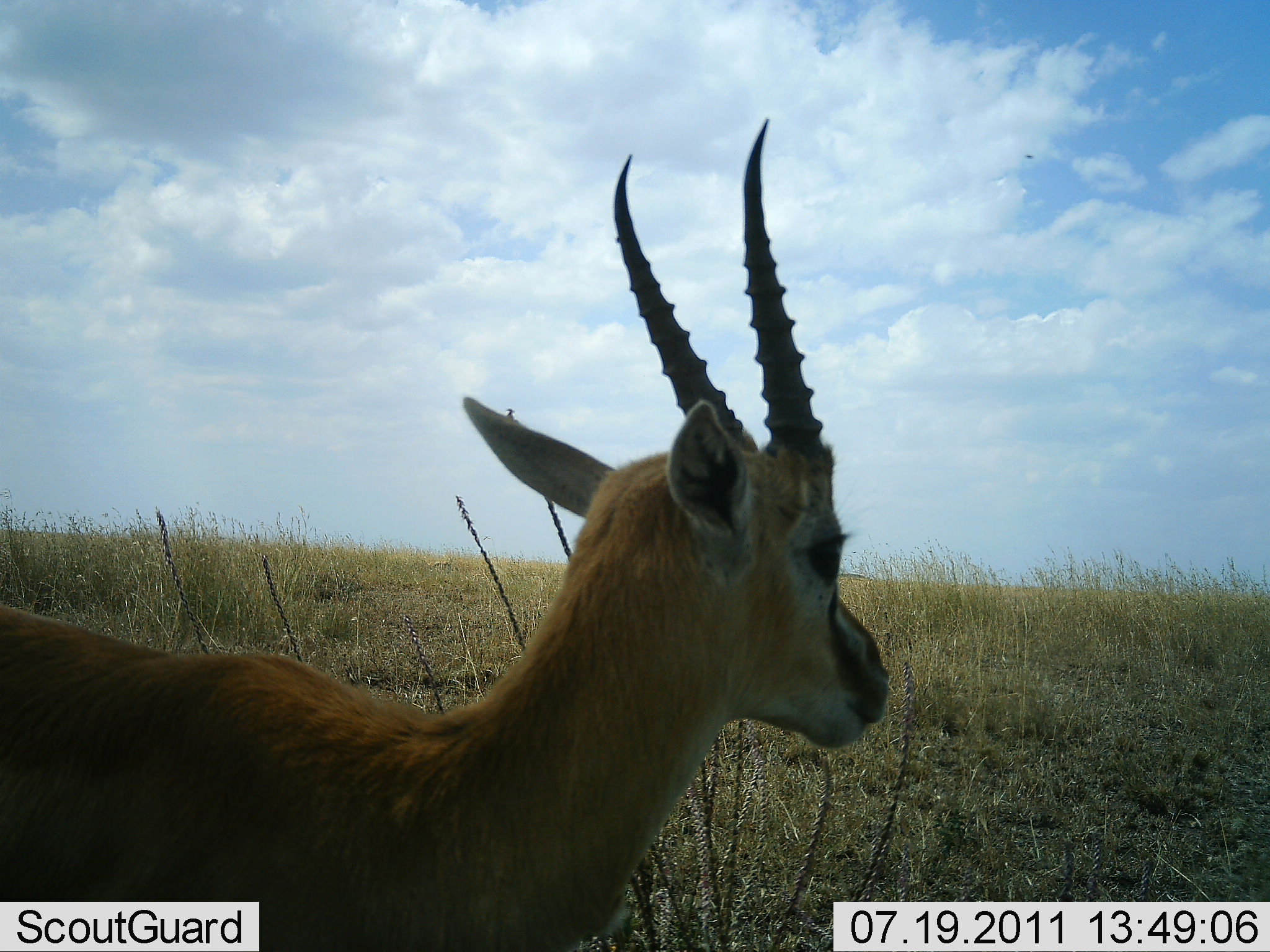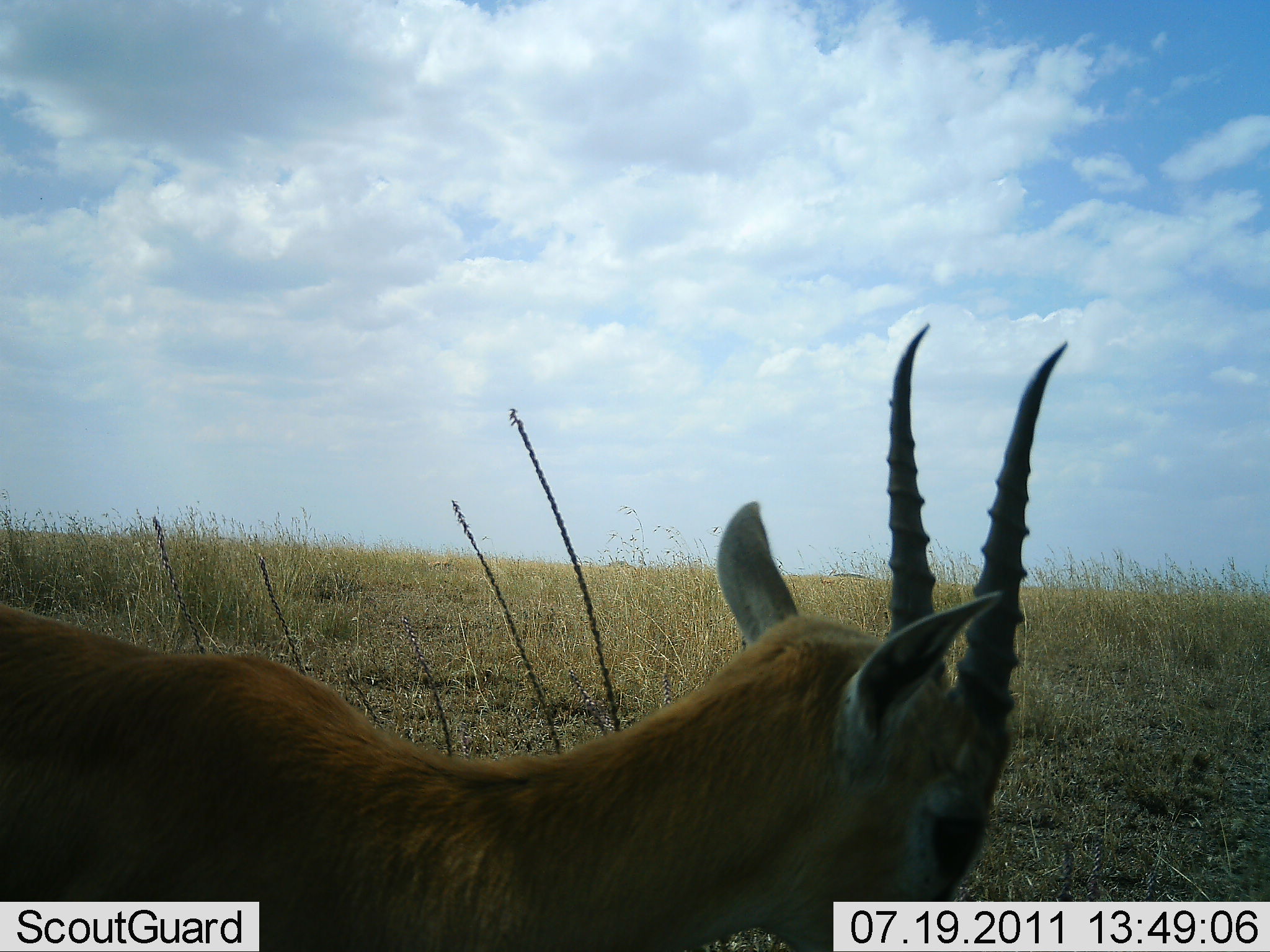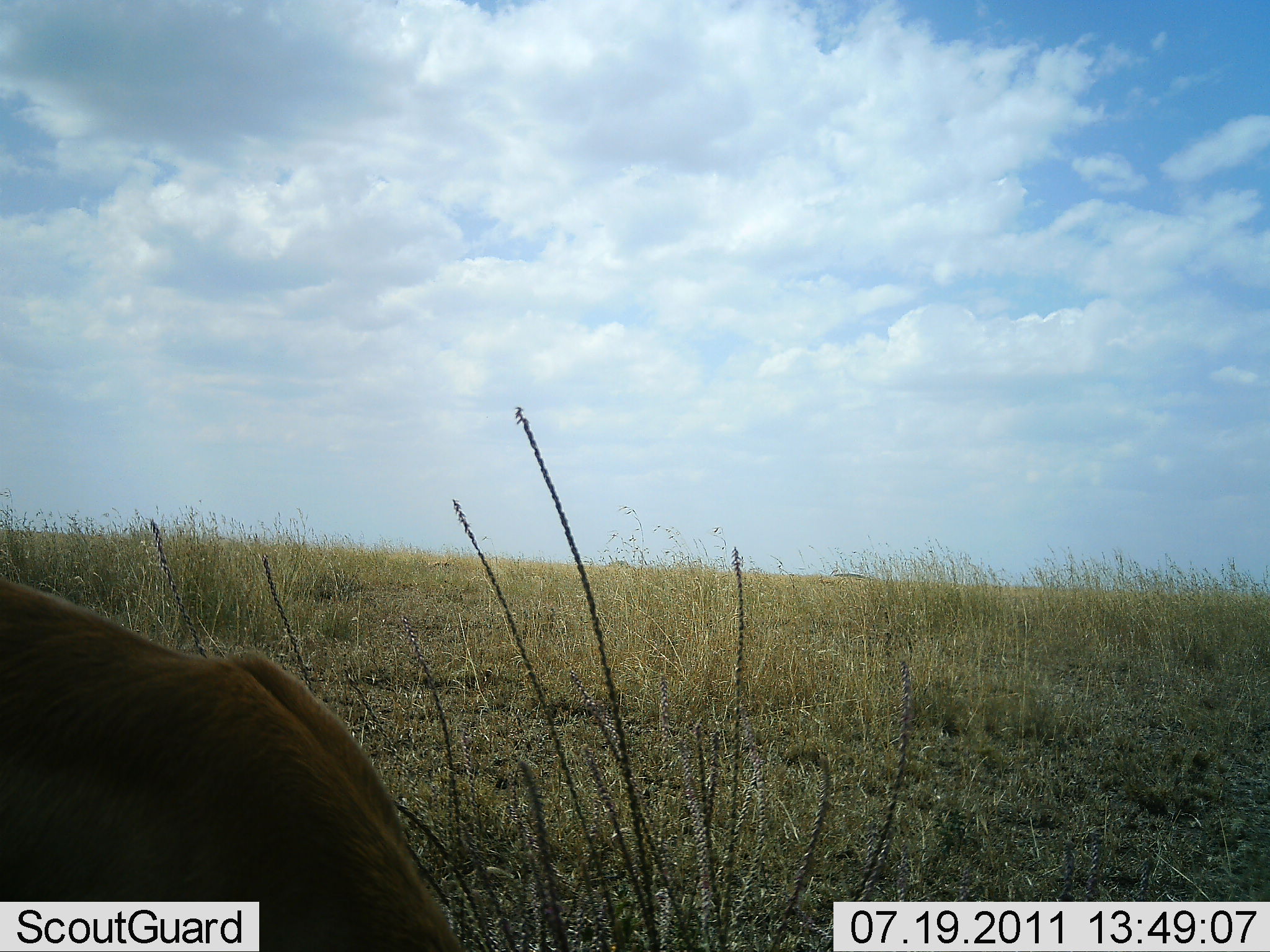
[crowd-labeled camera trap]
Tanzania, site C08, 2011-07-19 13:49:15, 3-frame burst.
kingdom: Animalia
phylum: Chordata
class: Mammalia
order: Artiodactyla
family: Bovidae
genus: Eudorcas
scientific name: Eudorcas thomsonii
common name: thomson's gazelle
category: gazellethomsons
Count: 1.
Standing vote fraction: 80%.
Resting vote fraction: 0%.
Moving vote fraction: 0%.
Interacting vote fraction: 0%.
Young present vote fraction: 0%.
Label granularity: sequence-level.